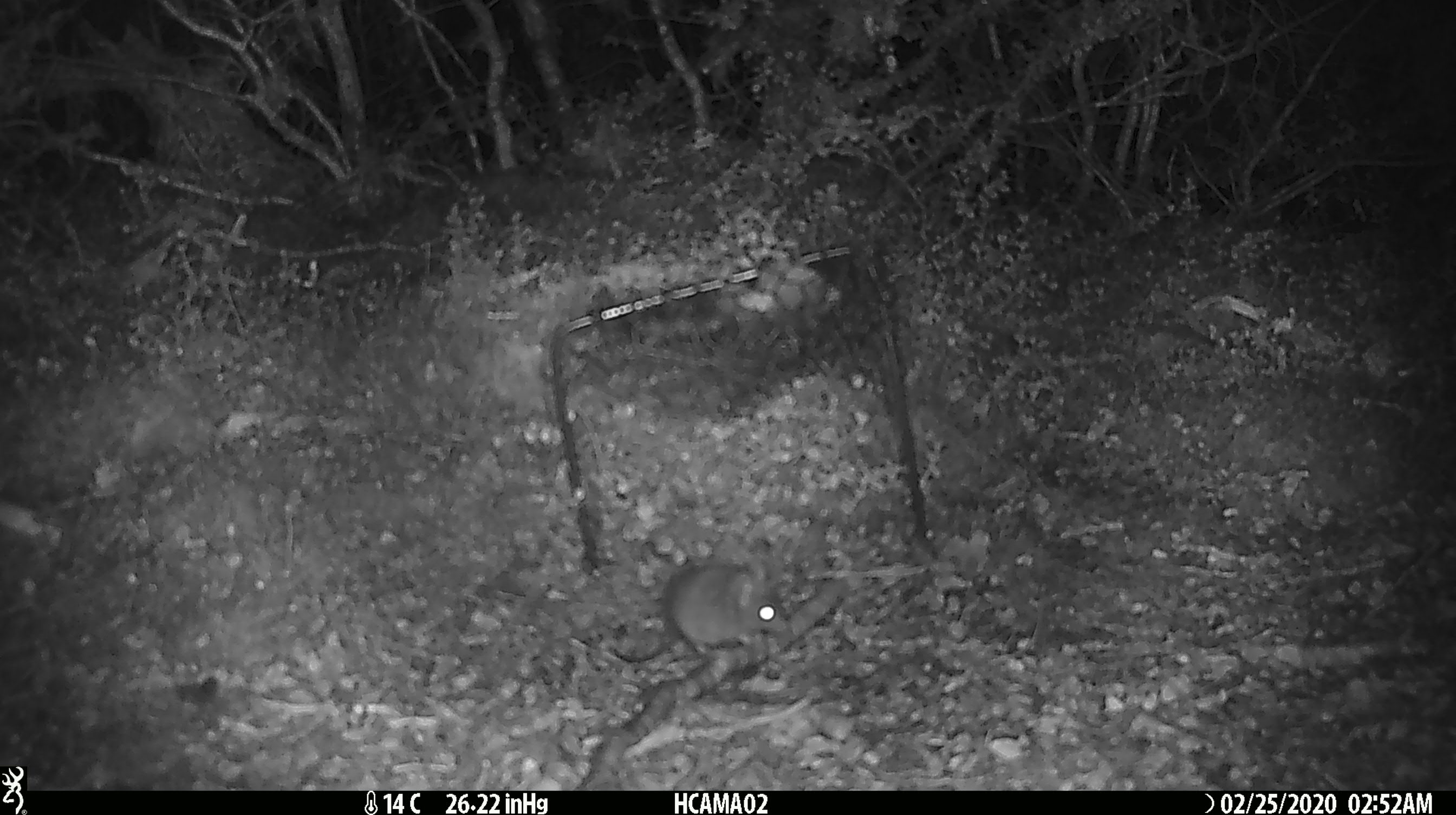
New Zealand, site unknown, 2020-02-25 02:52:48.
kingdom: Animalia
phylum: Chordata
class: Mammalia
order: Rodentia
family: Muridae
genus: Mus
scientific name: Mus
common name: mouse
Mouse (Mus).